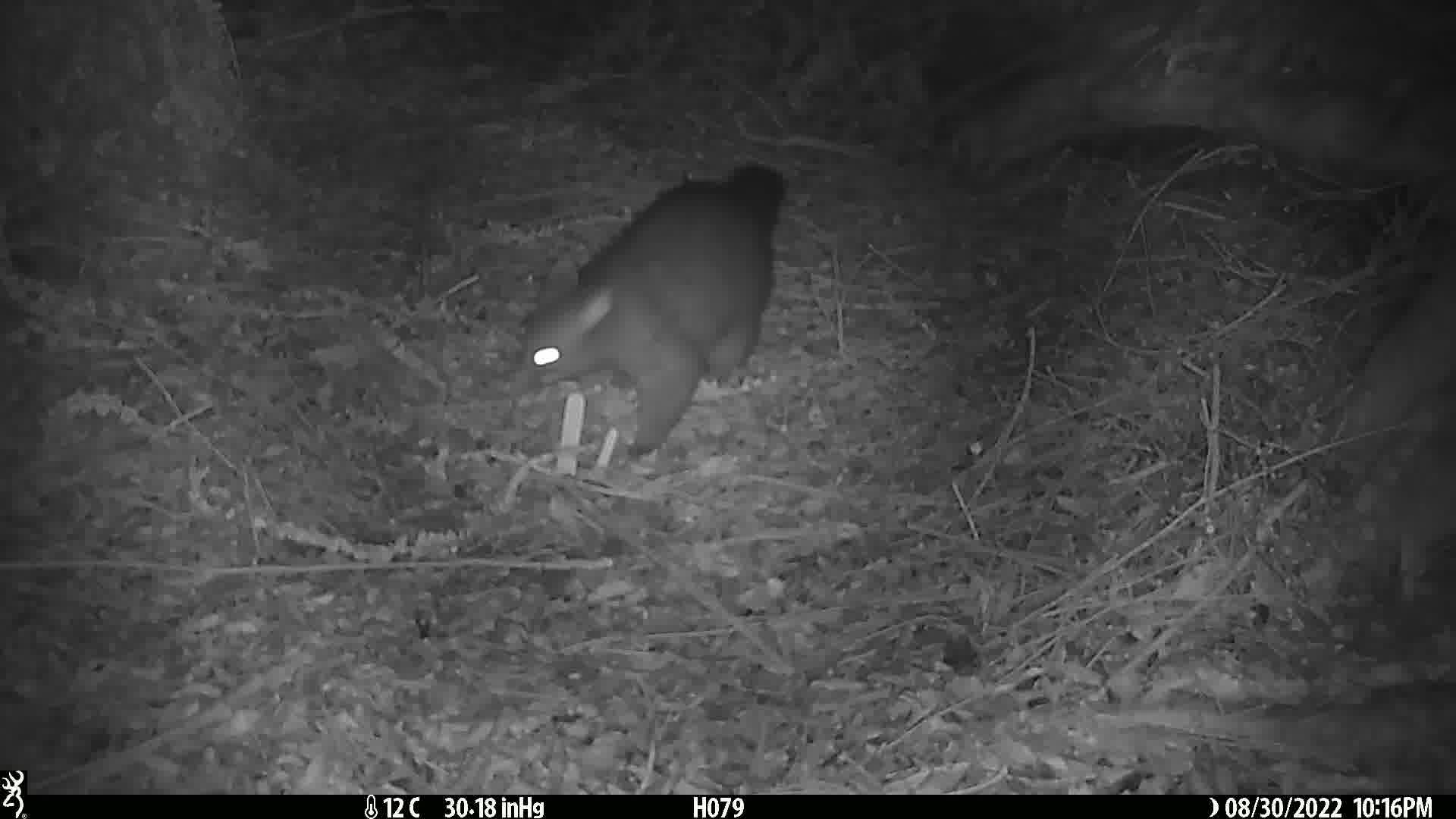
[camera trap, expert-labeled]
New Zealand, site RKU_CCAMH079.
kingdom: Animalia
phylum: Chordata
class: Mammalia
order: Diprotodontia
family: Phalangeridae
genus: Trichosurus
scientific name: Trichosurus vulpecula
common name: common brushtail possum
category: possum